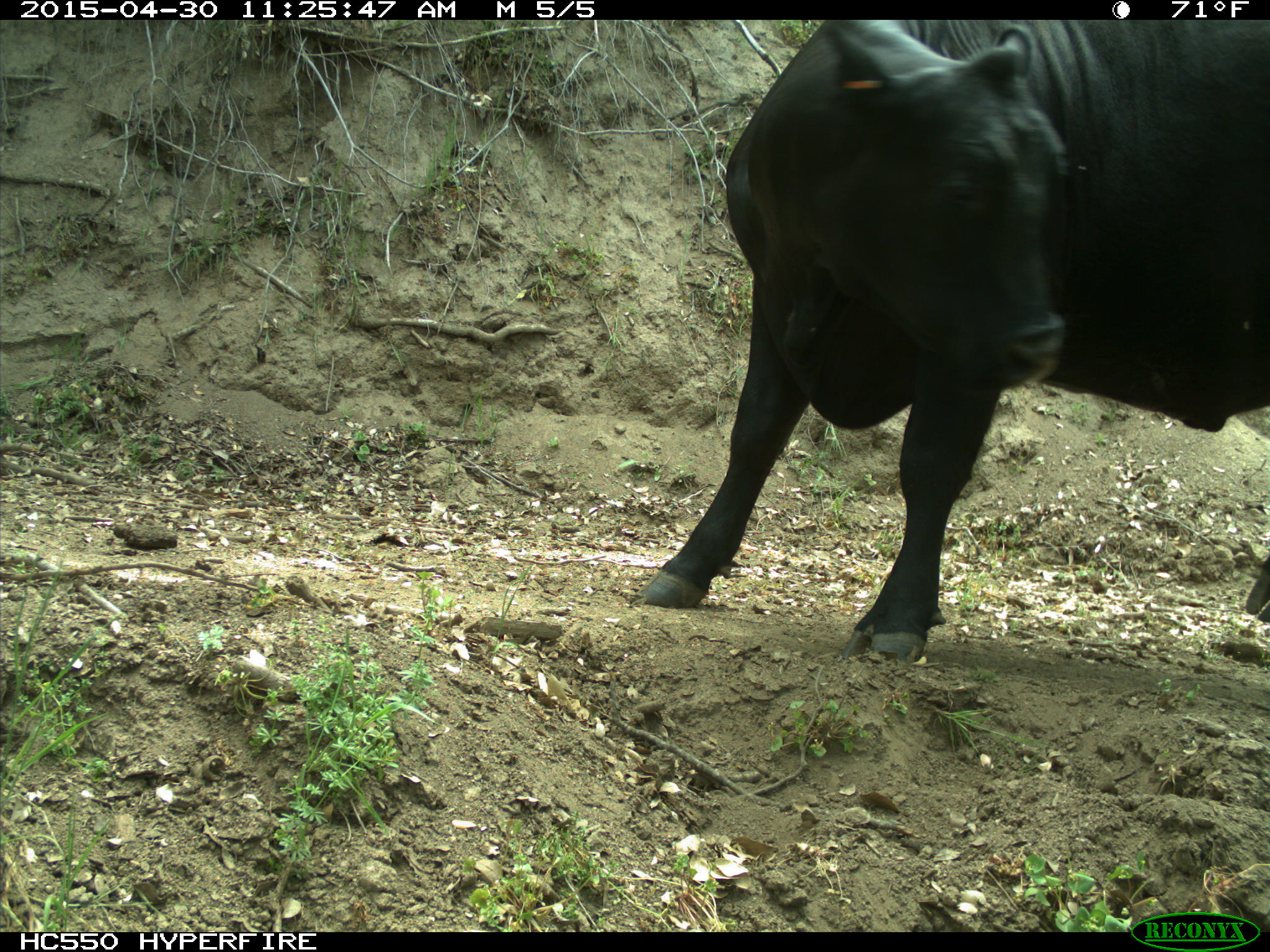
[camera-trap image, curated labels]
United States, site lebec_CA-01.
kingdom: Animalia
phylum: Chordata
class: Mammalia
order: Artiodactyla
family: Bovidae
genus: Bos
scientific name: Bos taurus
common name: domestic cow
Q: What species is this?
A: Bos taurus (domestic cow).